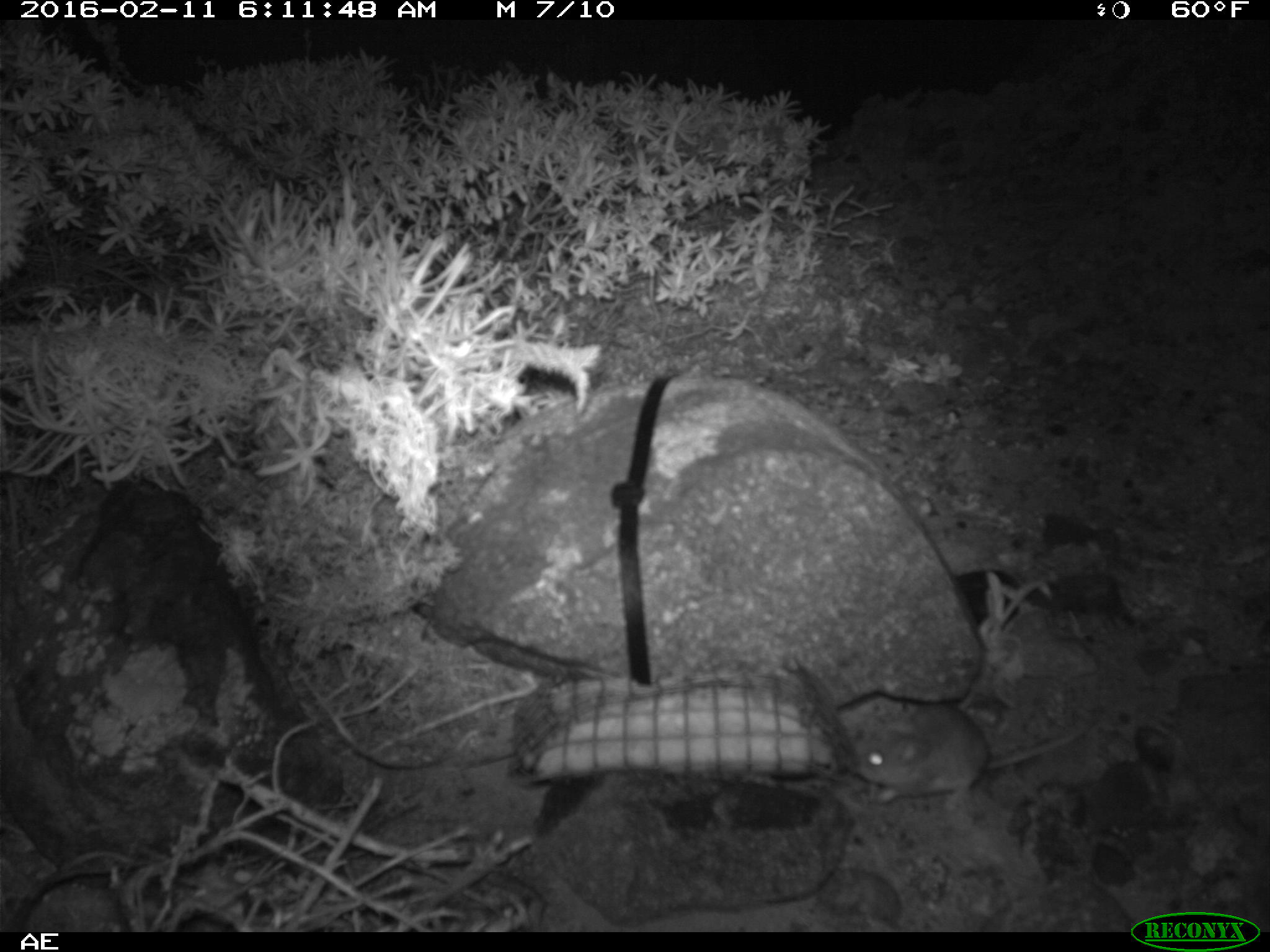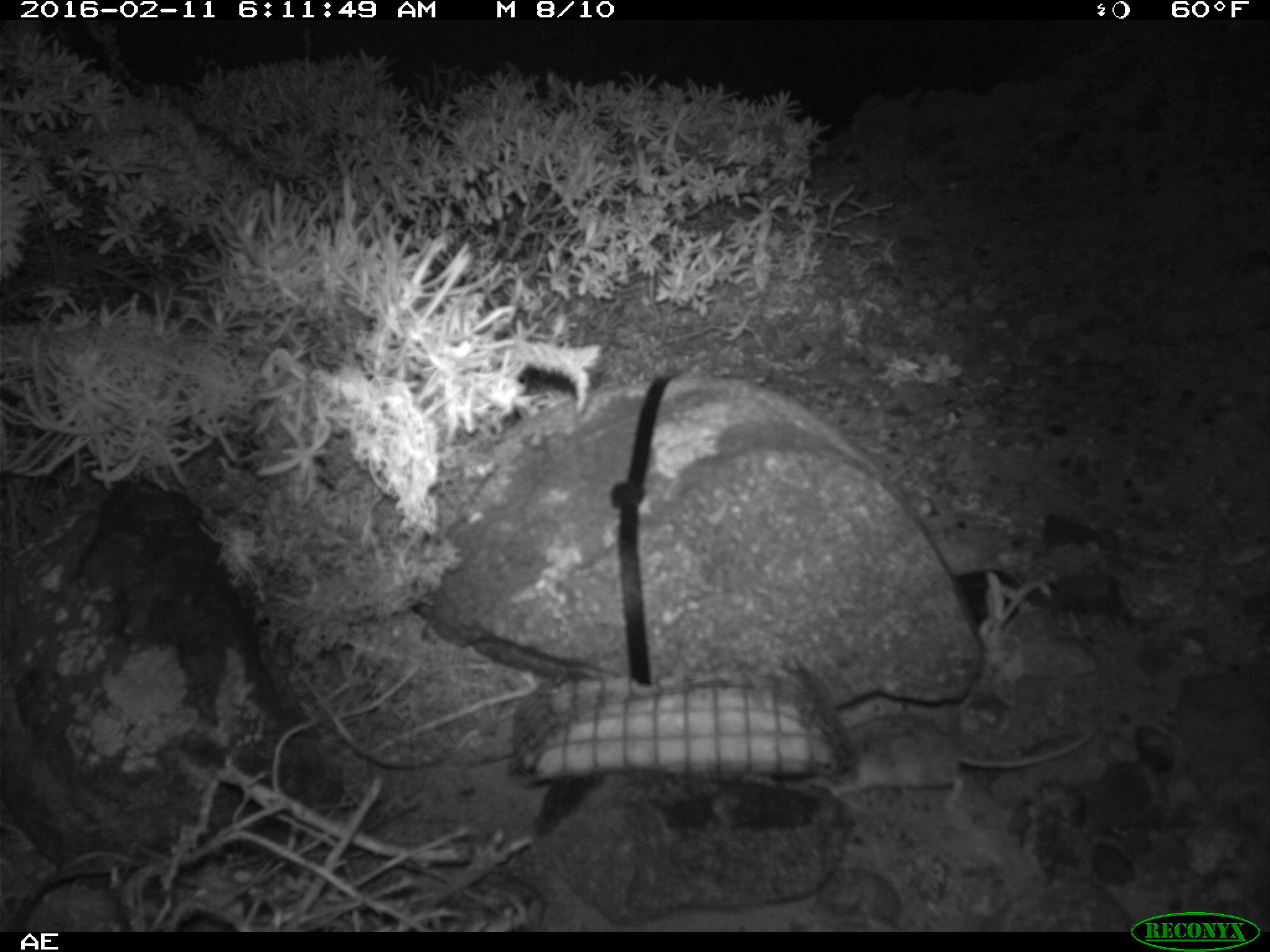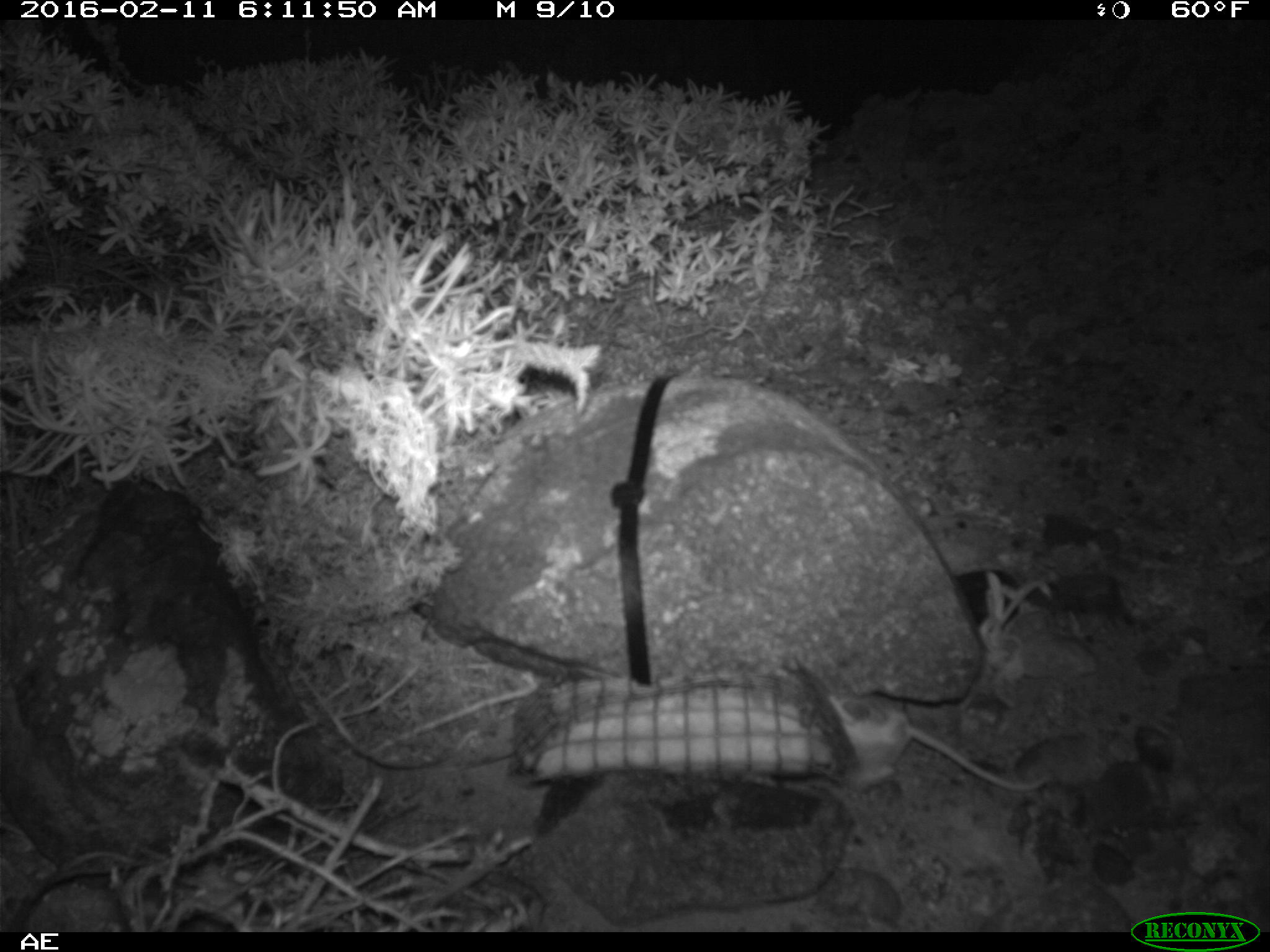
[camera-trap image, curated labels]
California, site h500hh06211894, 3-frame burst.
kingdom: Animalia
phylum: Chordata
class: Mammalia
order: Rodentia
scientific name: Rodentia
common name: rodent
Rodent (Rodentia).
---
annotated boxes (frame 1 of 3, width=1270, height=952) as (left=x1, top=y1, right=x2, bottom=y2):
rodent: (left=844, top=706, right=1083, bottom=810)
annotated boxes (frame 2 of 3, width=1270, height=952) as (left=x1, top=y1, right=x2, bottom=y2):
rodent: (left=811, top=710, right=1103, bottom=810)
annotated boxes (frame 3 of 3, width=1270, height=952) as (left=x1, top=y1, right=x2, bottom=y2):
rodent: (left=825, top=694, right=1048, bottom=792)